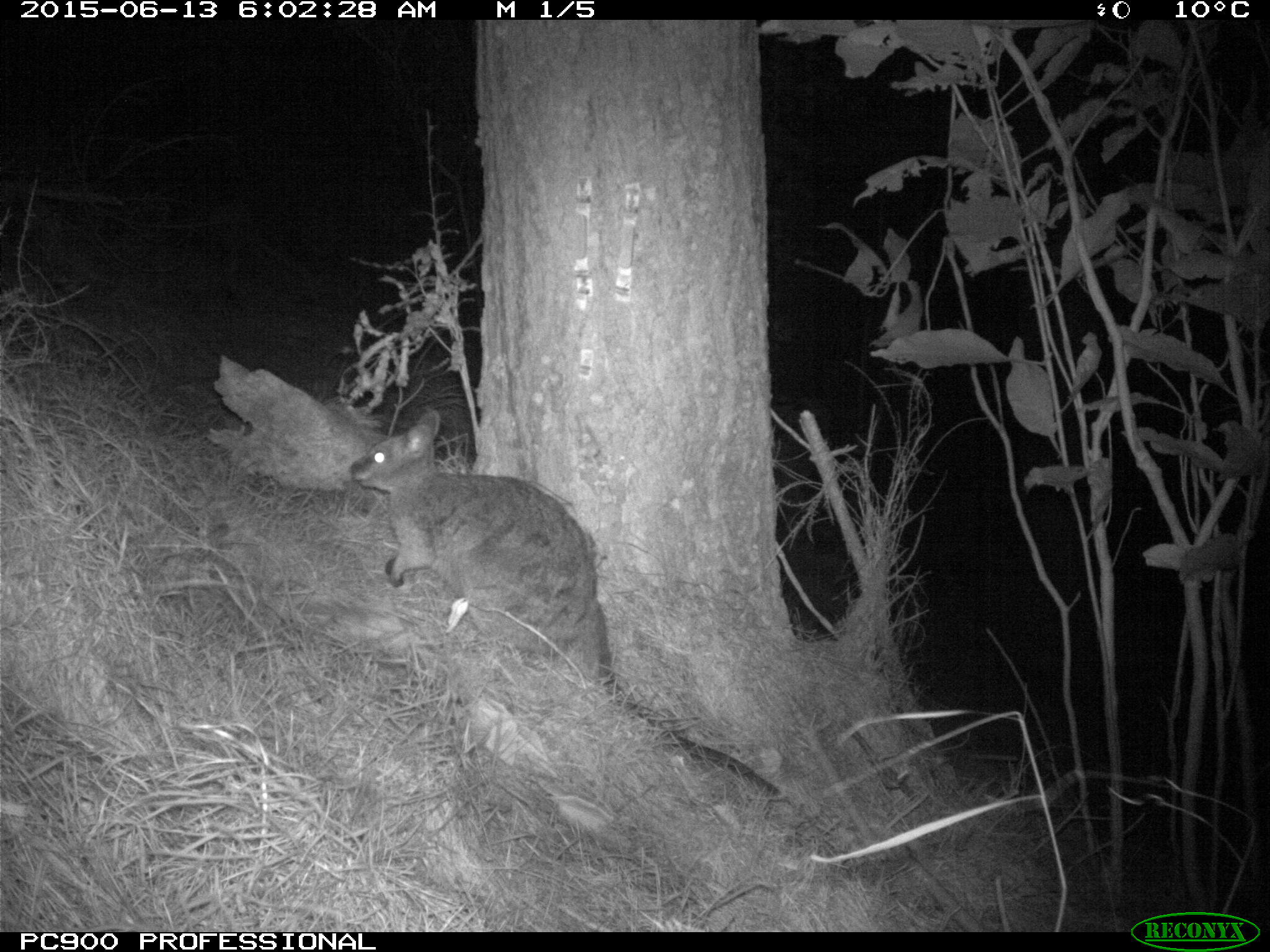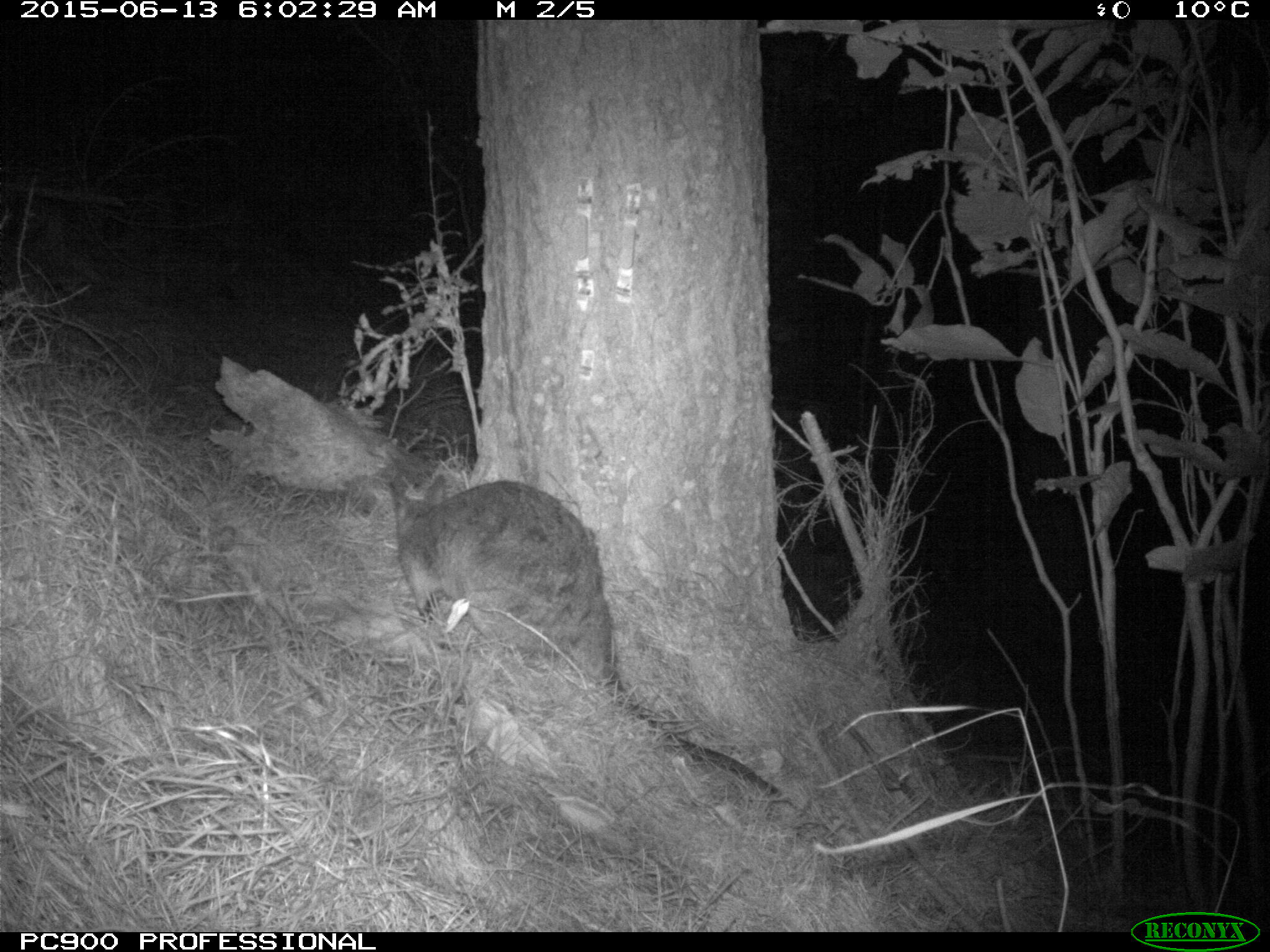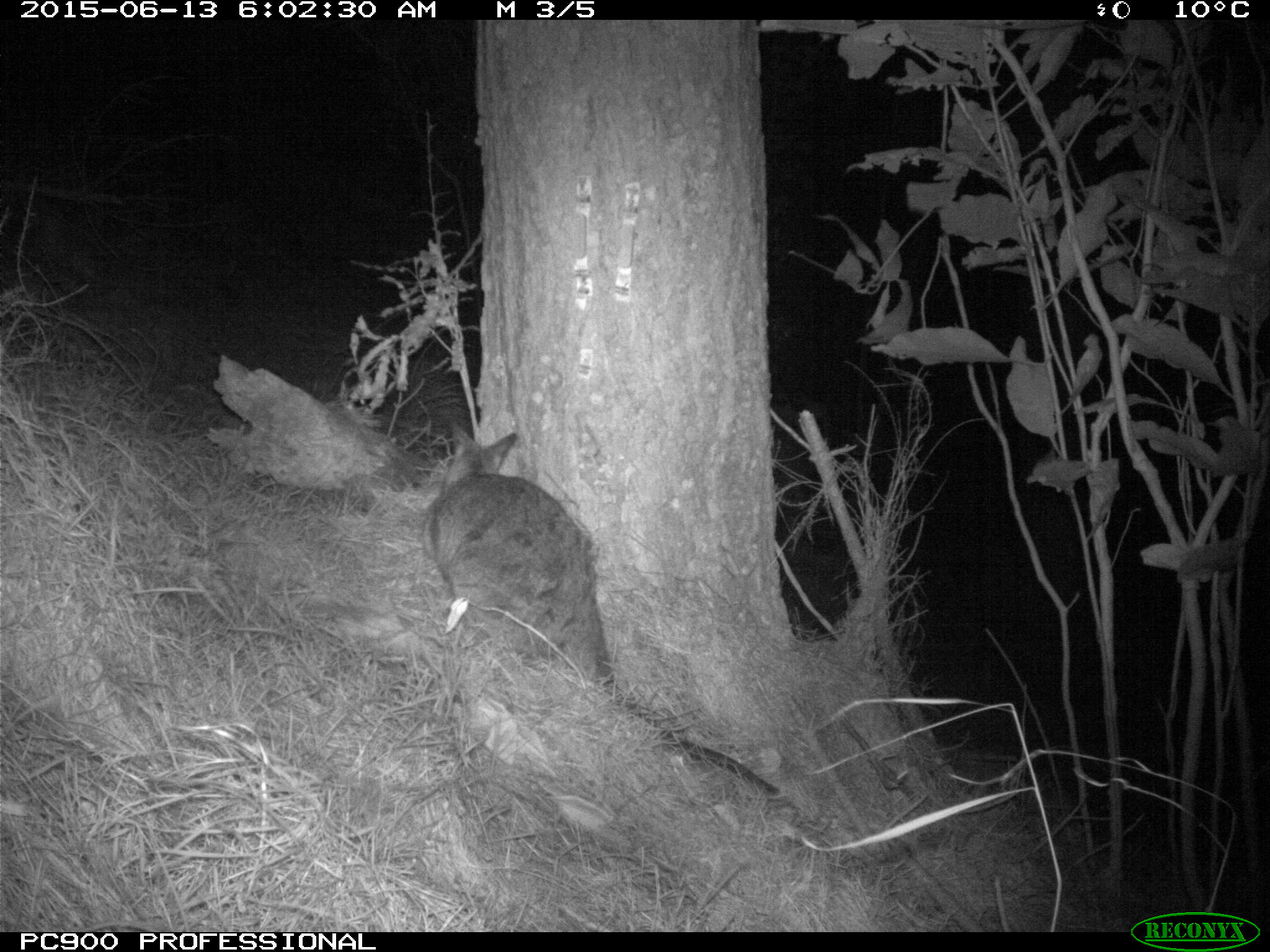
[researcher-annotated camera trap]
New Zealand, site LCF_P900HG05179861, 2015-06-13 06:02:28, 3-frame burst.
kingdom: Animalia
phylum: Chordata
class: Mammalia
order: Diprotodontia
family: Macropodidae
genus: Notamacropus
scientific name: Notamacropus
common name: wallaby